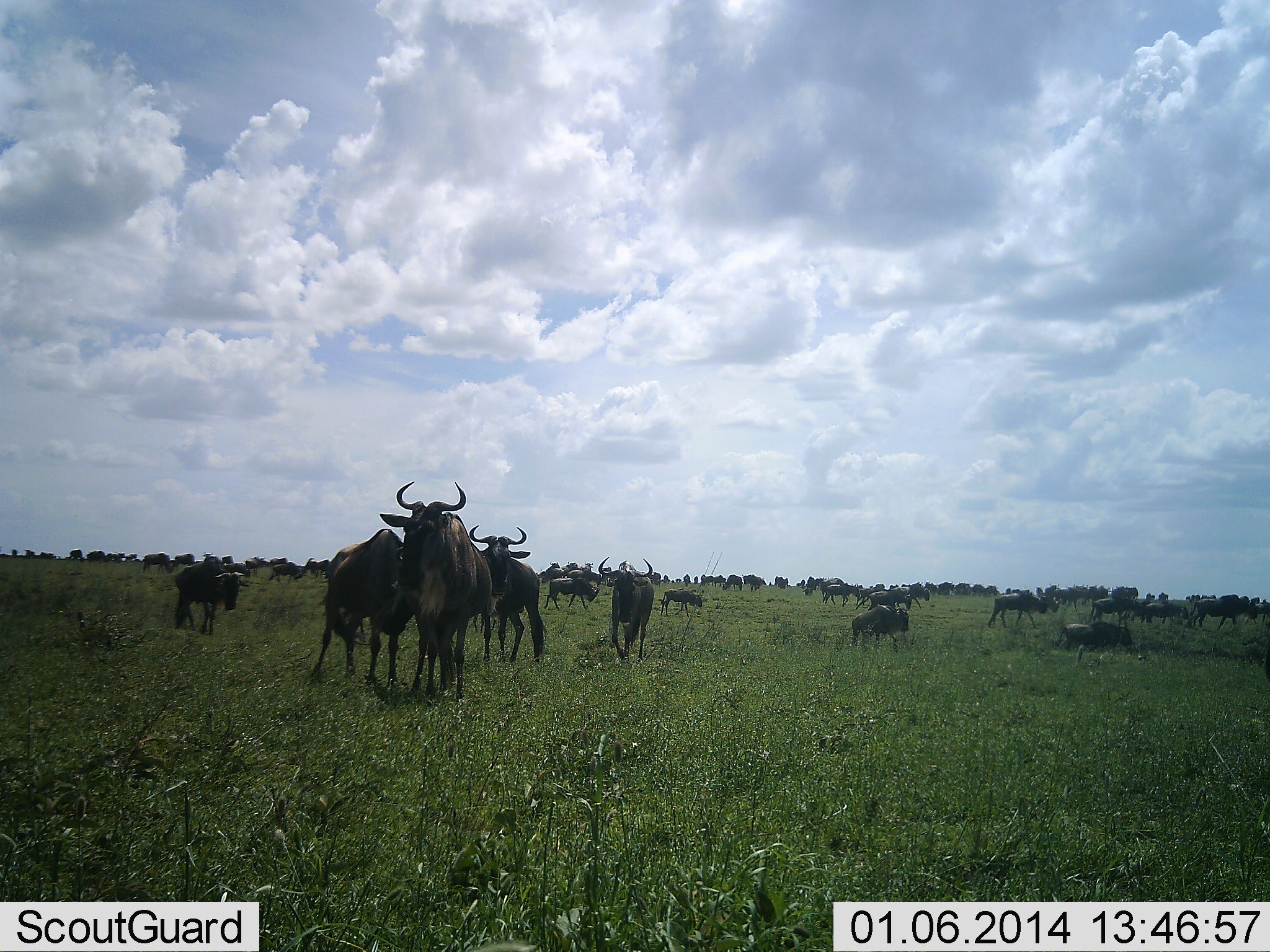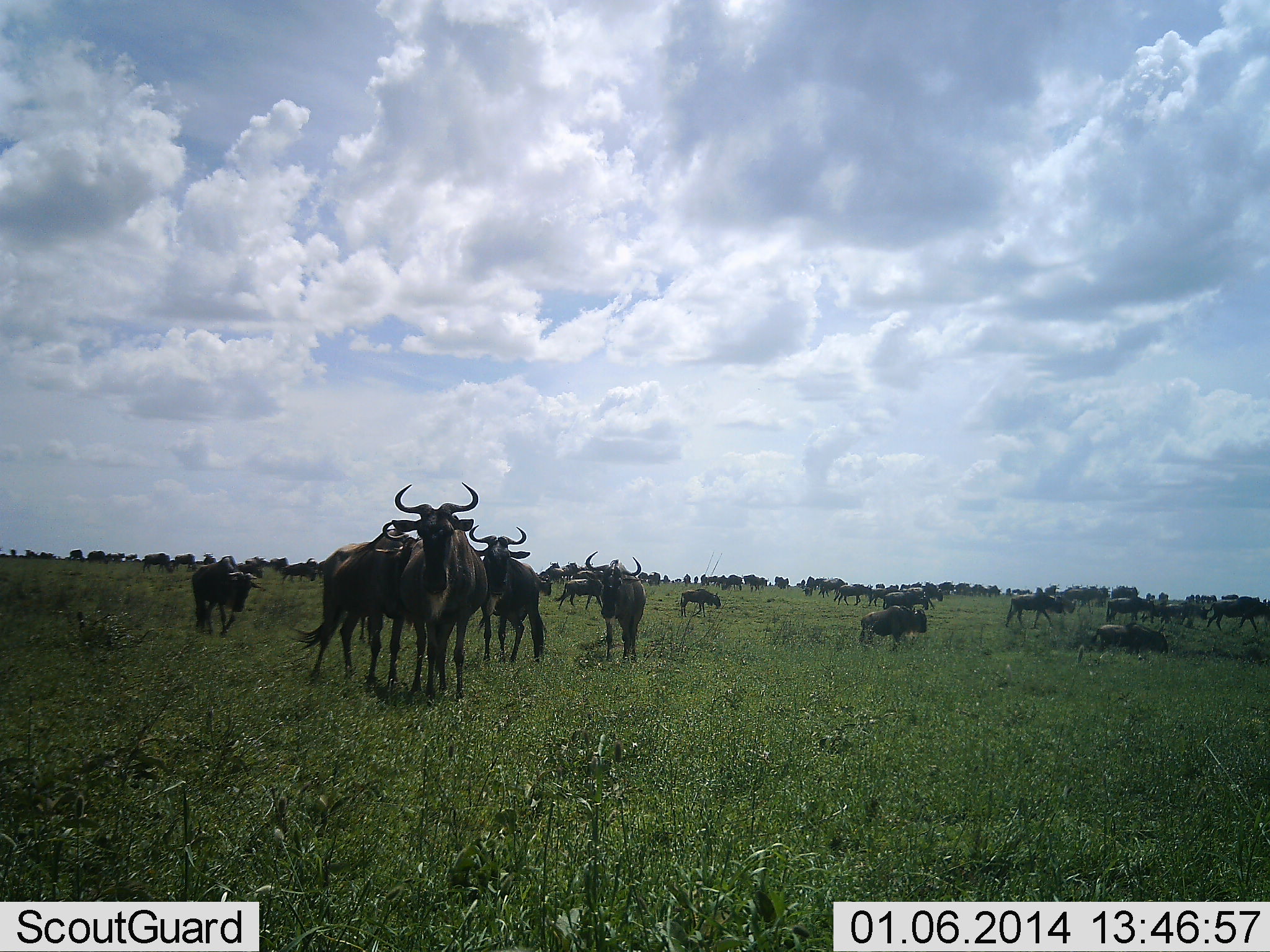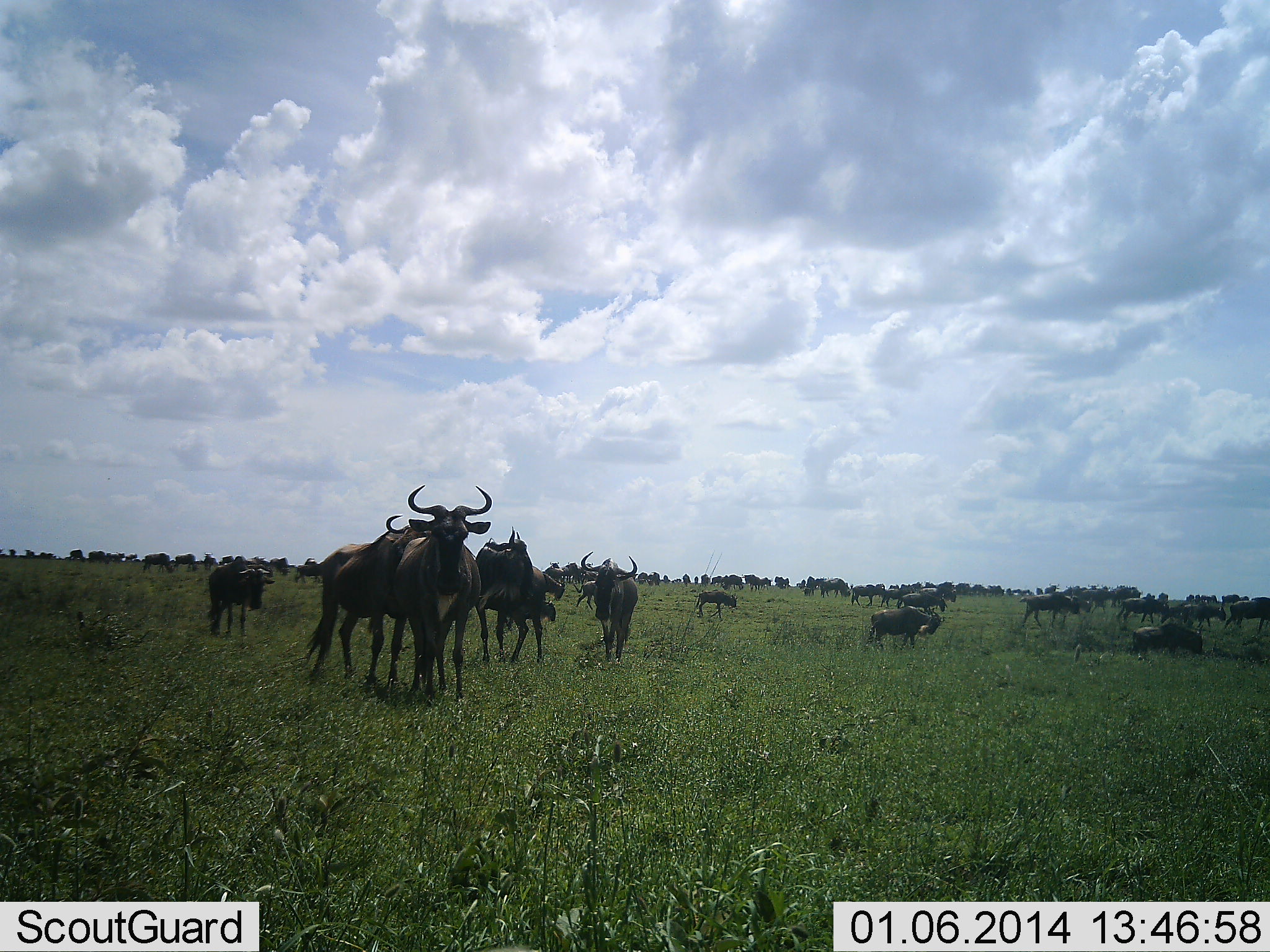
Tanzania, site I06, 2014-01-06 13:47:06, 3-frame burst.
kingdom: Animalia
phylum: Chordata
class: Mammalia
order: Artiodactyla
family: Bovidae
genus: Connochaetes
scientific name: Connochaetes taurinus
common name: blue wildebeest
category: wildebeest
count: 51+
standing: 70%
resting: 20%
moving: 50%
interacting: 20%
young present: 0%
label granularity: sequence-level